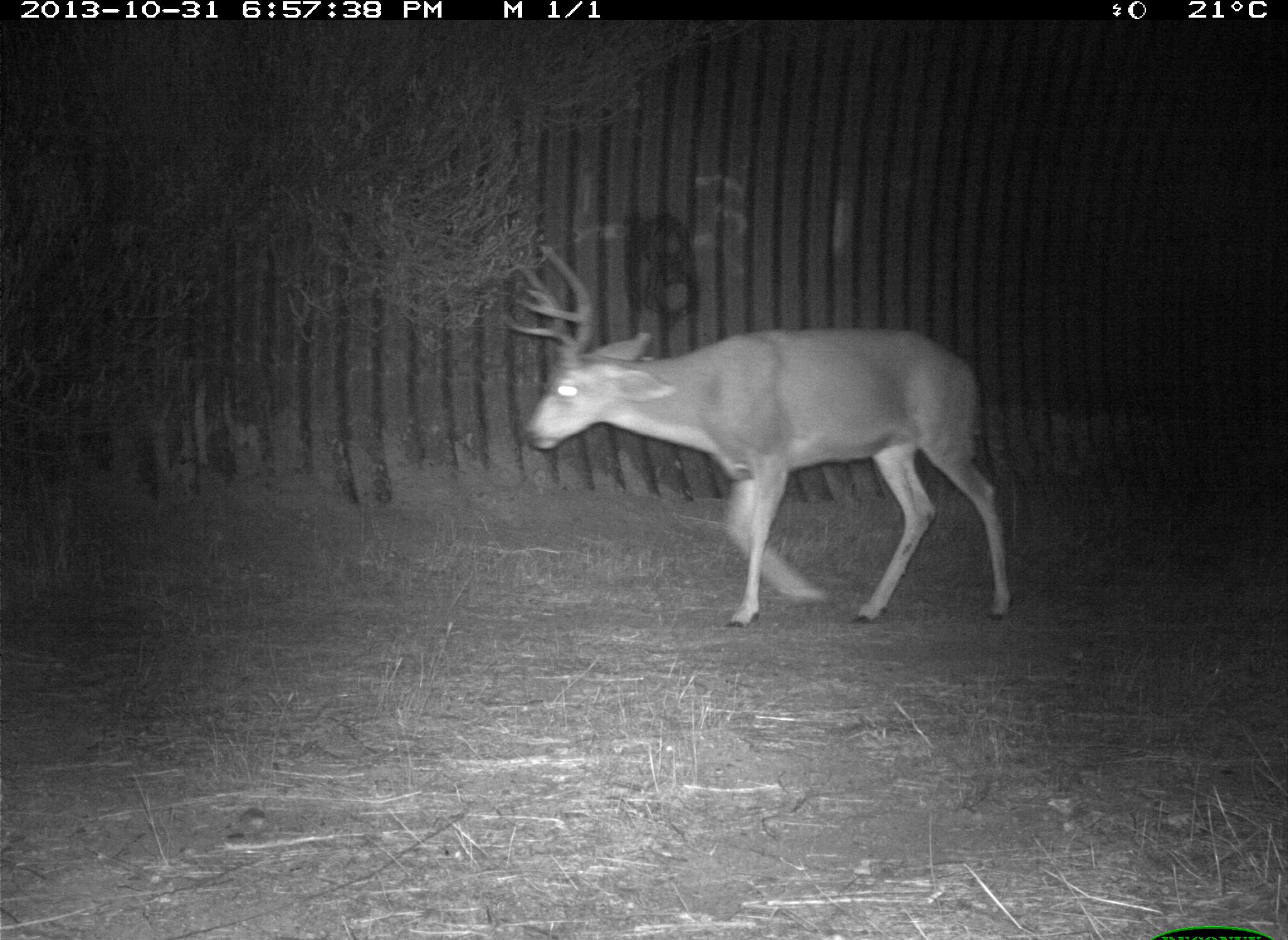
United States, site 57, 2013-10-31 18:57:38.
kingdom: Animalia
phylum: Chordata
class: Mammalia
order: Artiodactyla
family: Cervidae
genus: Odocoileus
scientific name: Odocoileus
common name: deer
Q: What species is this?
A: Deer (Odocoileus).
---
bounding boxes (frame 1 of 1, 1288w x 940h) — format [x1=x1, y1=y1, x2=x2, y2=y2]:
deer: [x1=496, y1=242, x2=1012, y2=632]